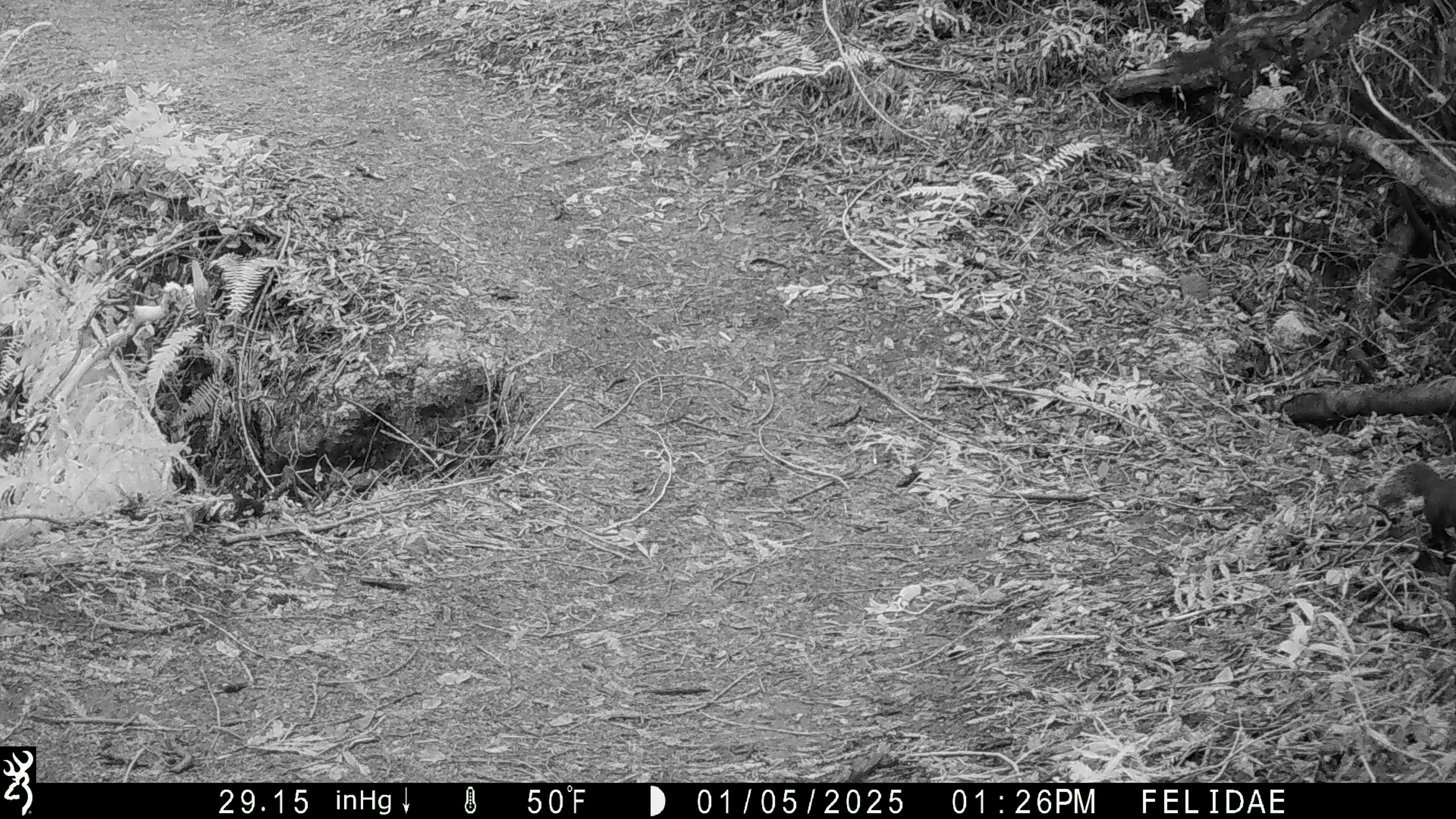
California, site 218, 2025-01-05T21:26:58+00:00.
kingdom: Animalia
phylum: Chordata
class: Mammalia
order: Rodentia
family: Sciuridae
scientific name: Sciuridae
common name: squirrel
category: unknown squirrel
Unknown squirrel (squirrel) (Sciuridae).